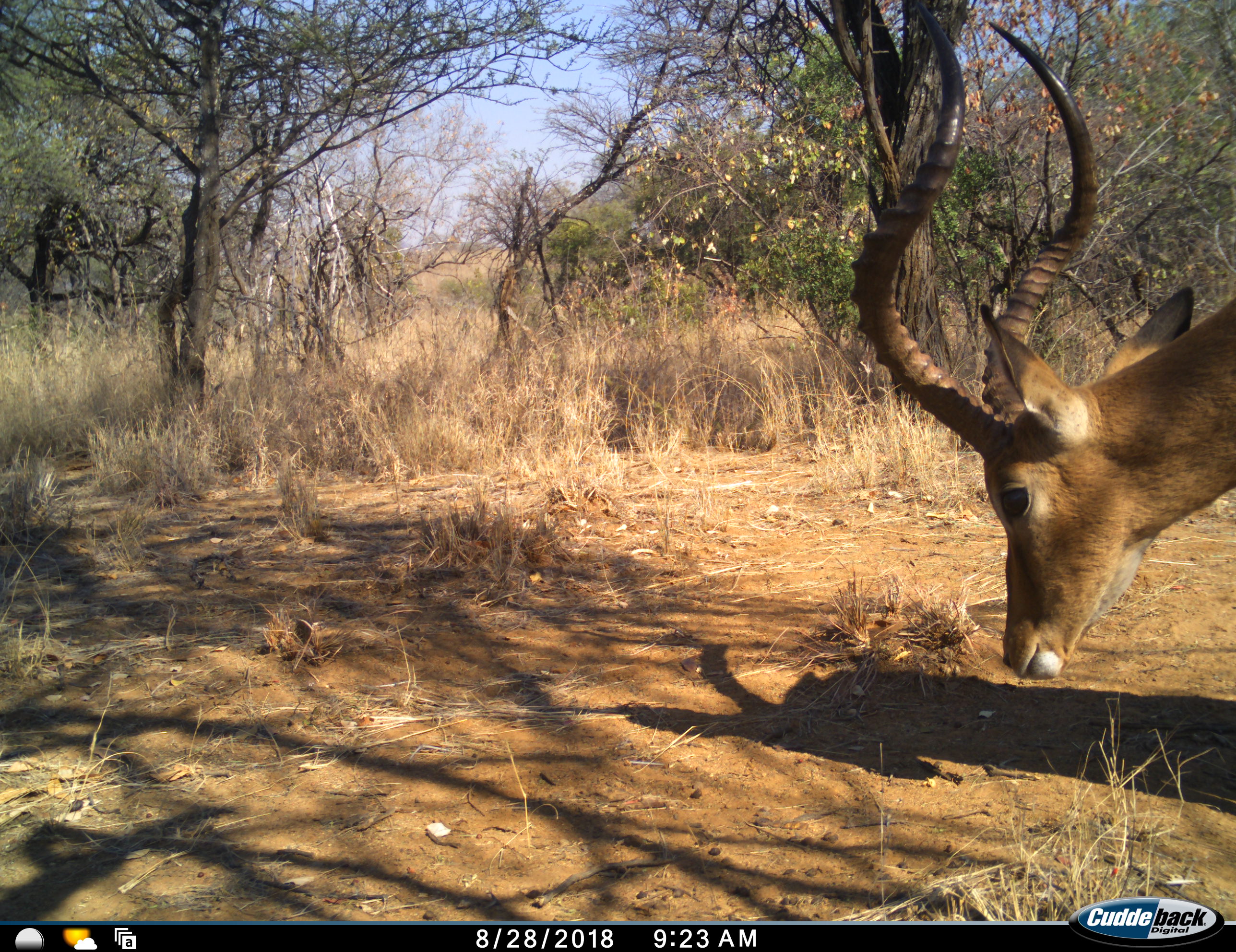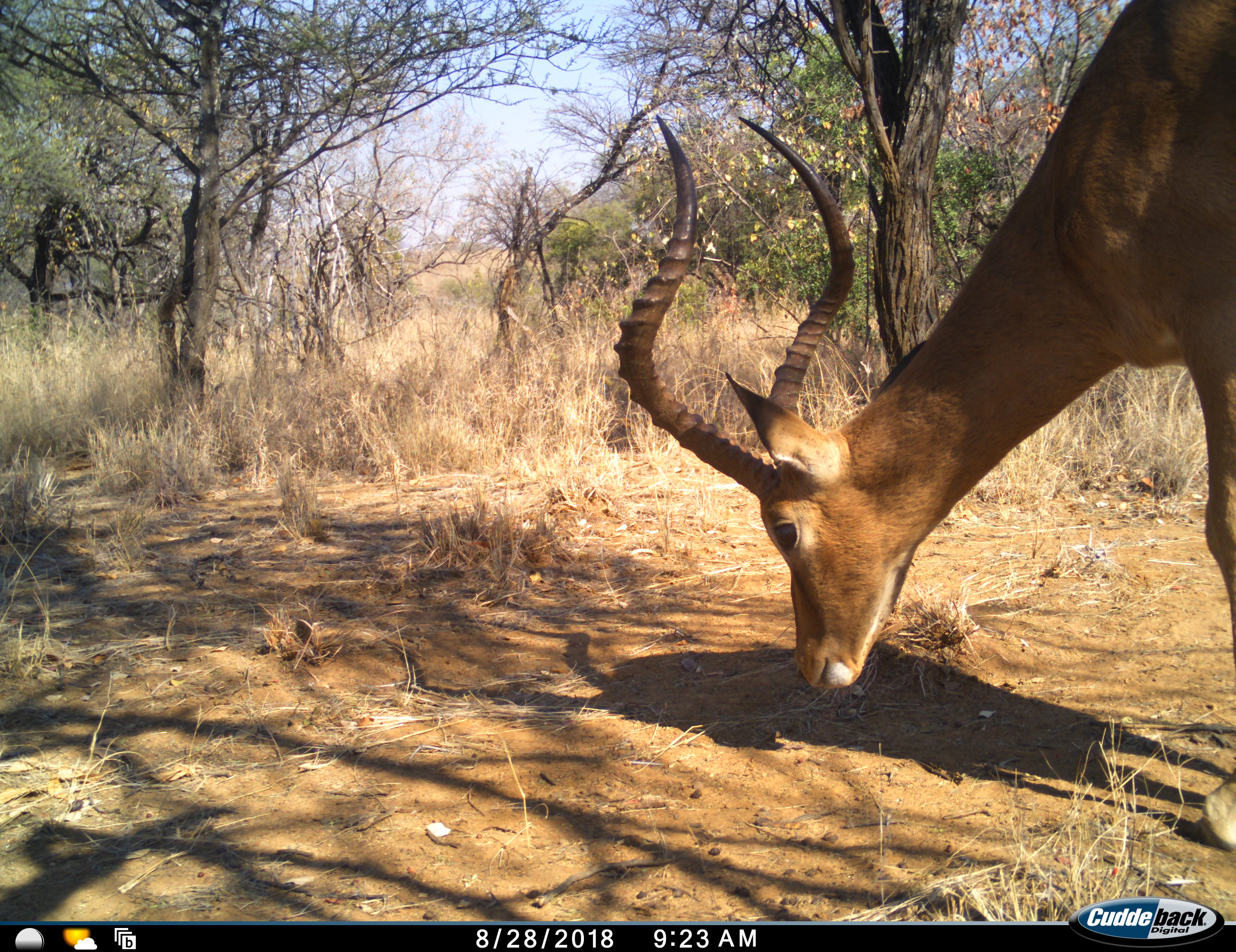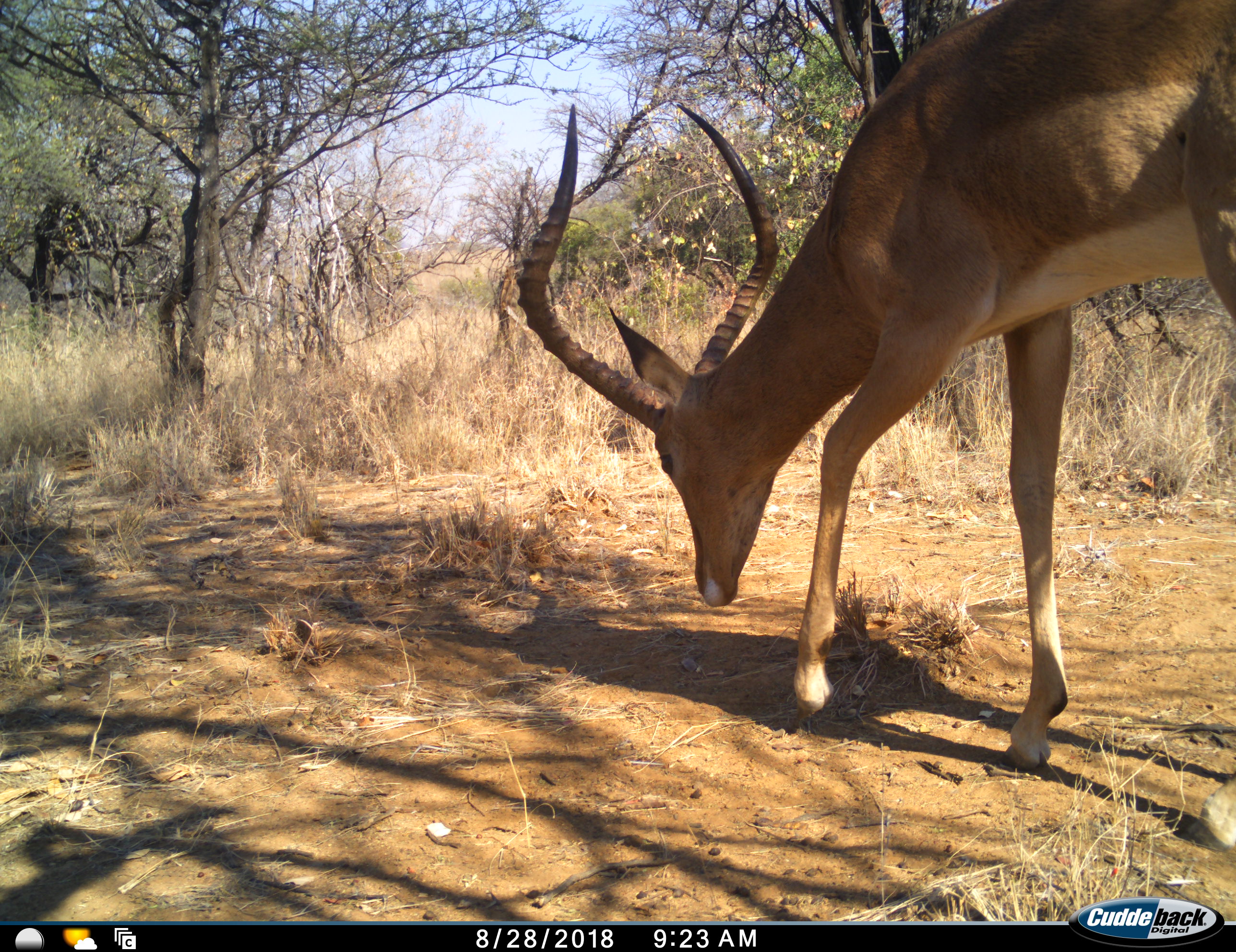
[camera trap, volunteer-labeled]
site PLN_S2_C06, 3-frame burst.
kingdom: Animalia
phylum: Chordata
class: Mammalia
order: Artiodactyla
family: Bovidae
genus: Aepyceros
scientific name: Aepyceros melampus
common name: impala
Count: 1.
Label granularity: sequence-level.